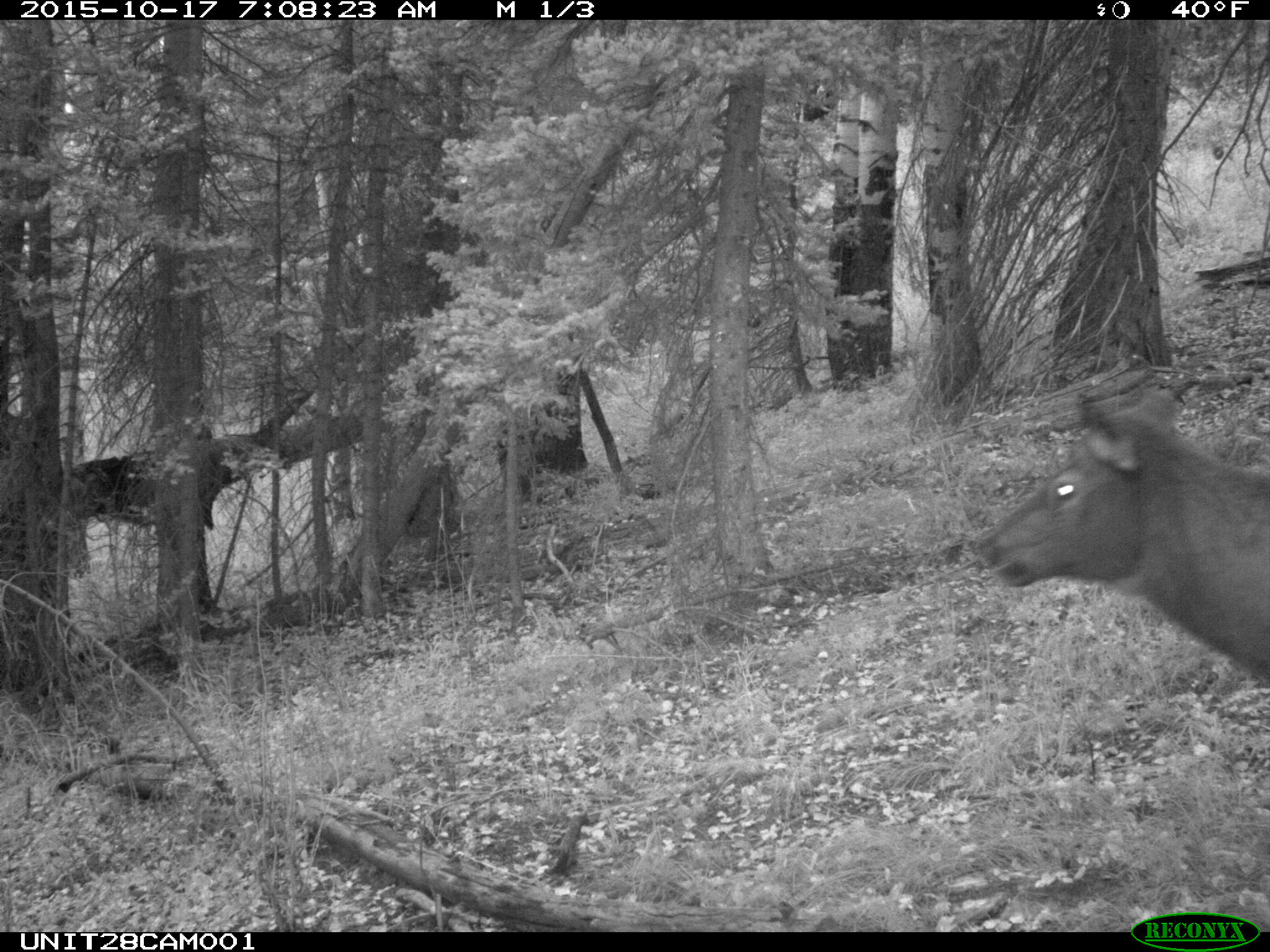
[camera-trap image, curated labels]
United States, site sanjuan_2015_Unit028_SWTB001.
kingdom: Animalia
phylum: Chordata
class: Mammalia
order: Artiodactyla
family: Cervidae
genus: Cervus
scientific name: Cervus elaphus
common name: red deer